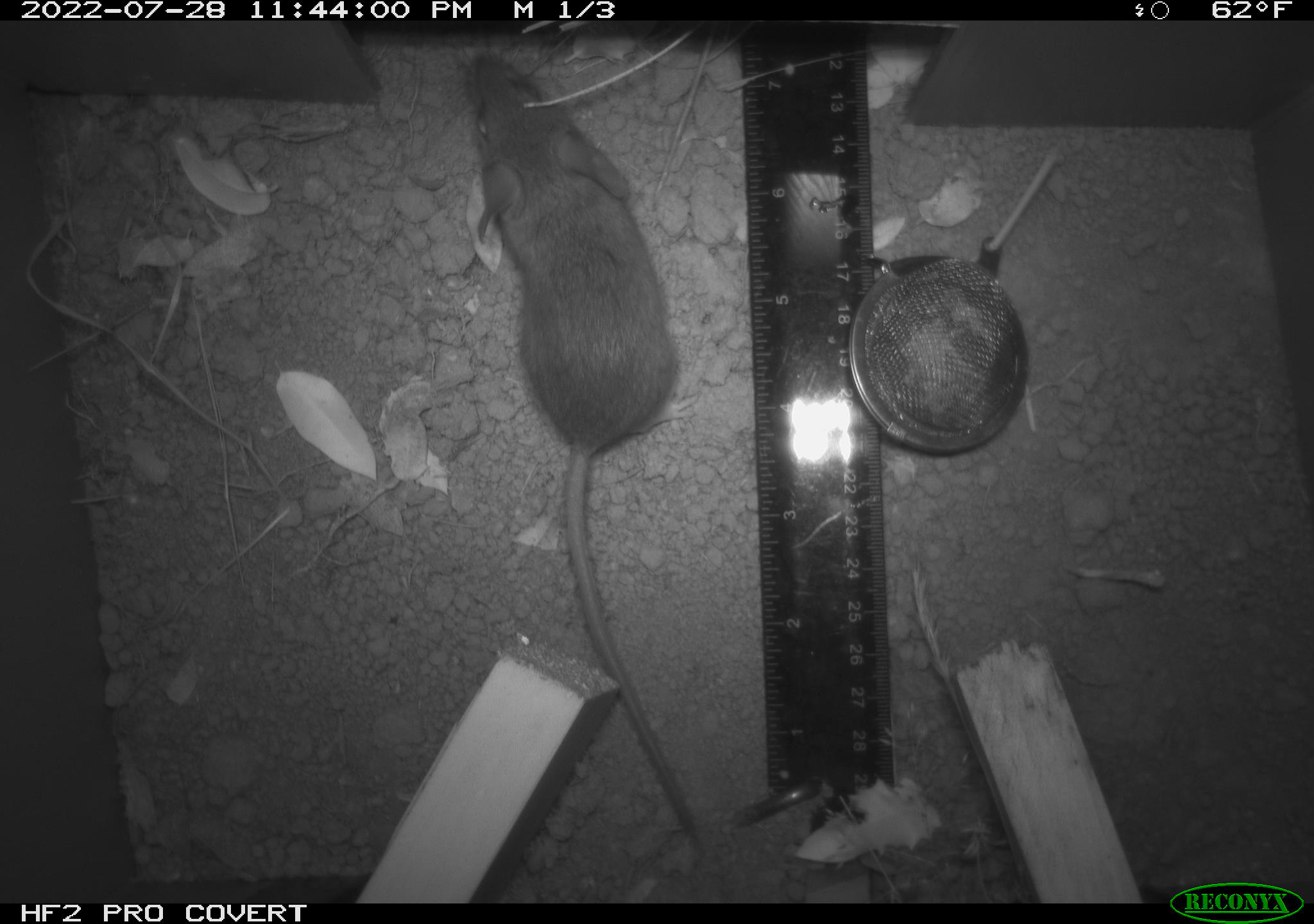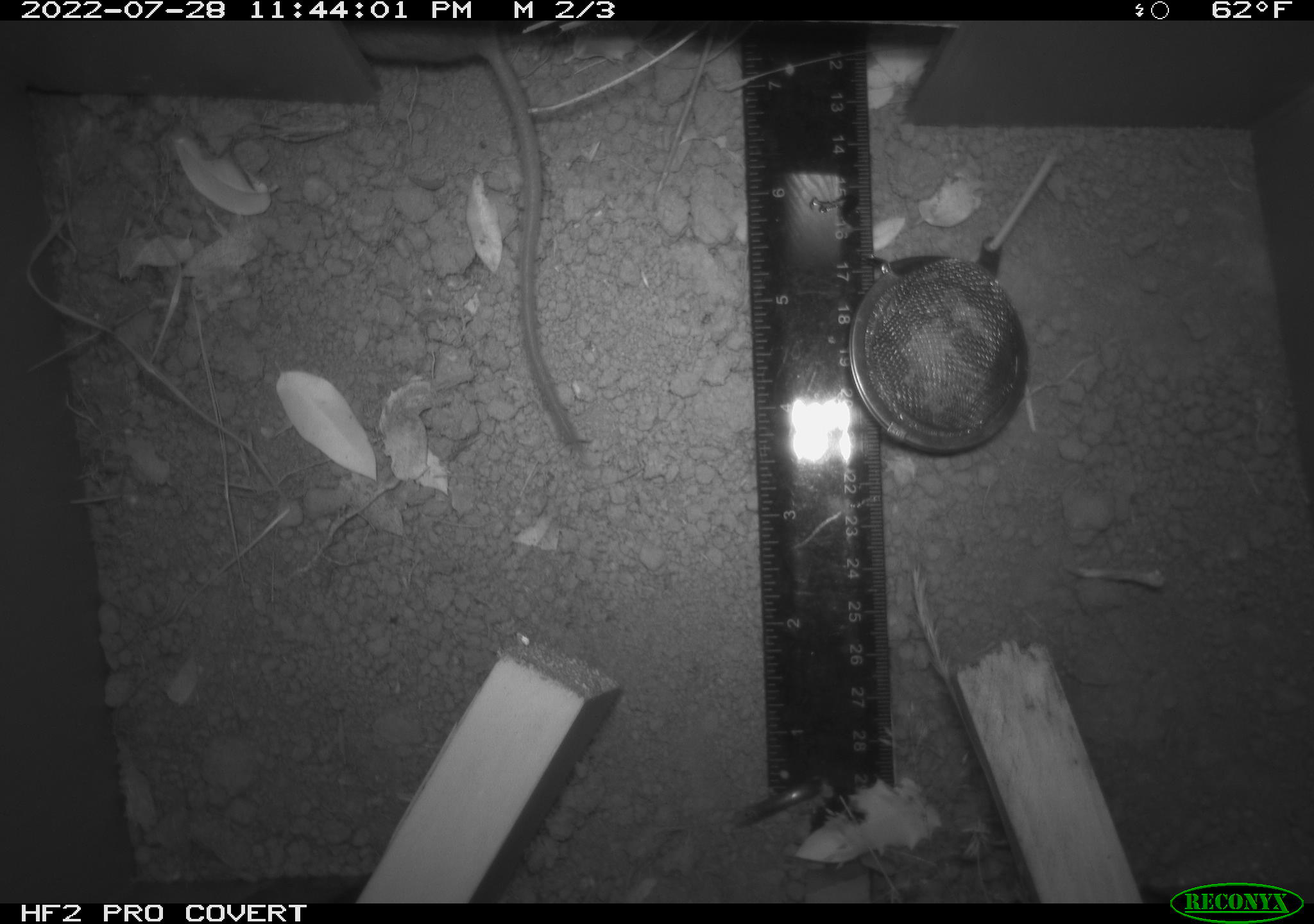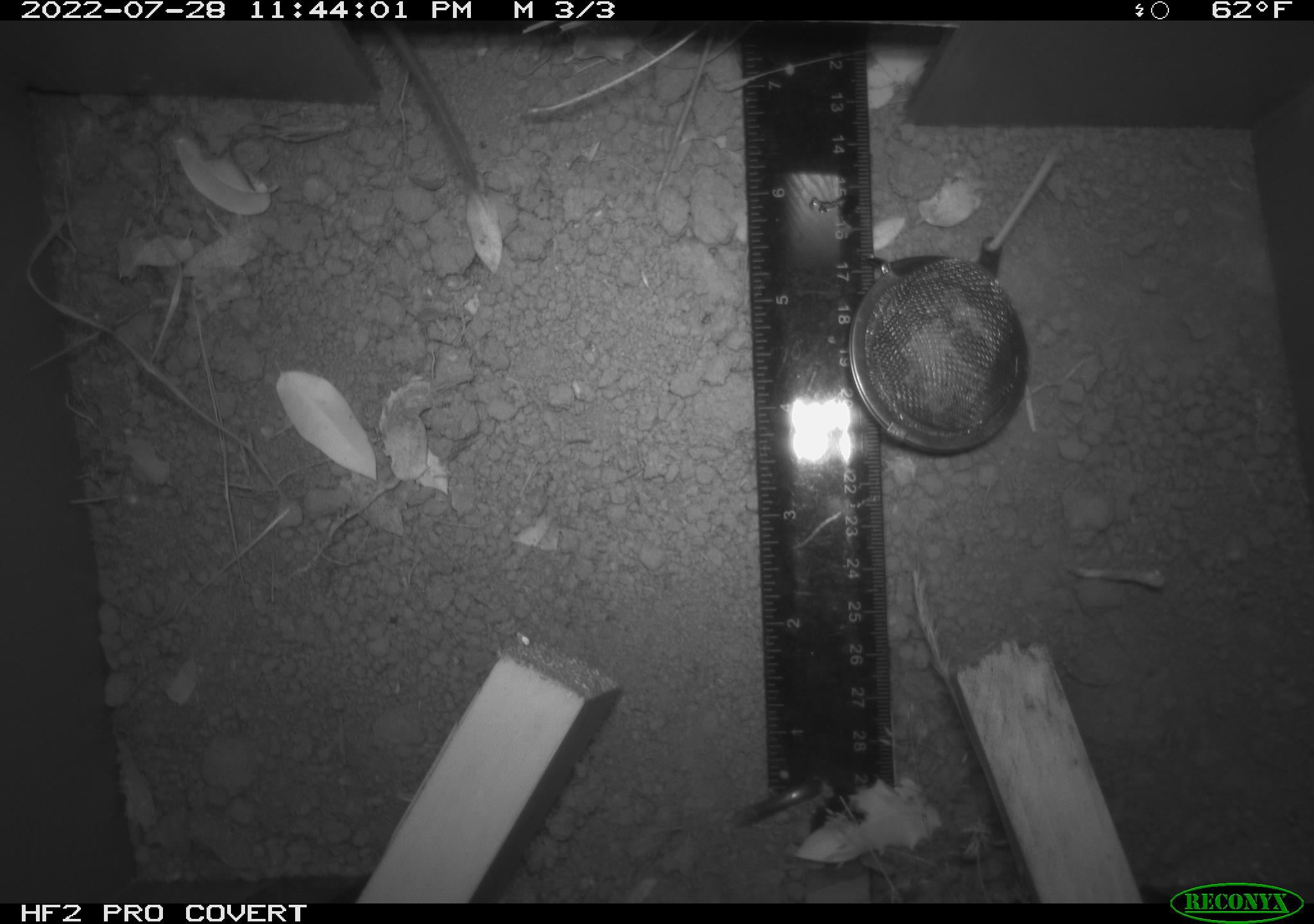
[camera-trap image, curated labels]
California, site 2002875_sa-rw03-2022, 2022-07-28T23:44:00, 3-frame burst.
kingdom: Animalia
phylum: Chordata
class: Mammalia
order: Rodentia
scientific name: Rodentia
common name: mouse species